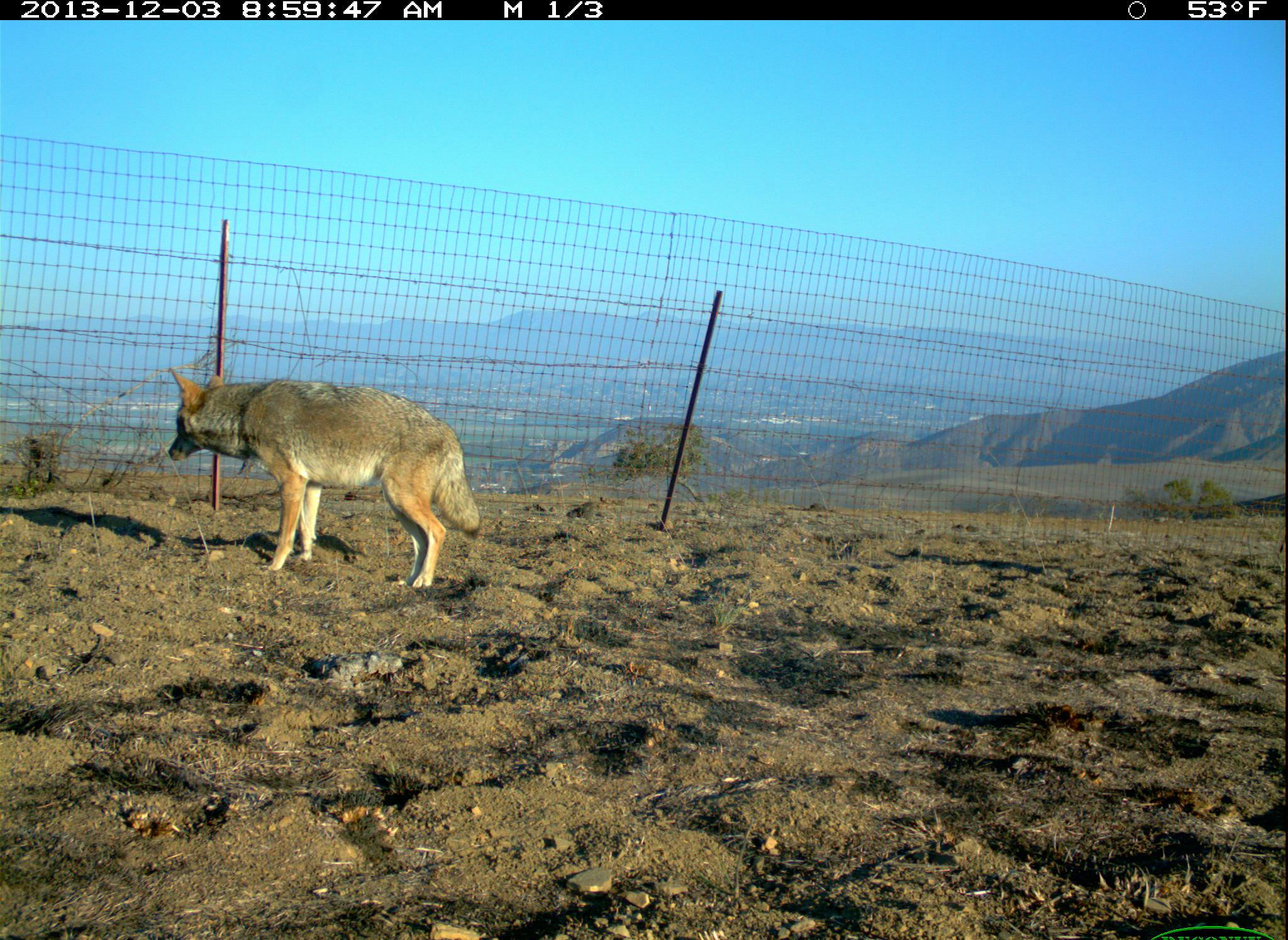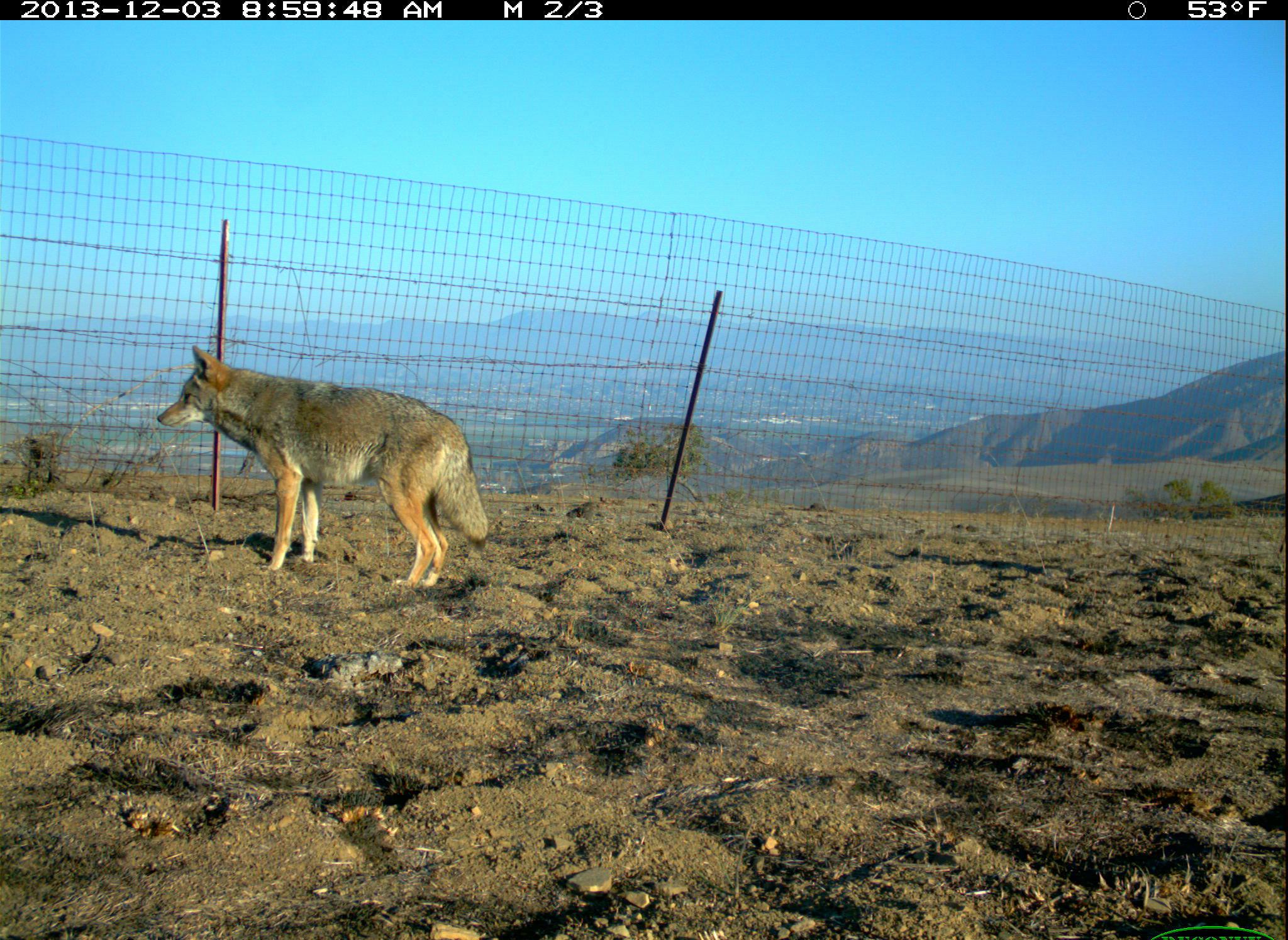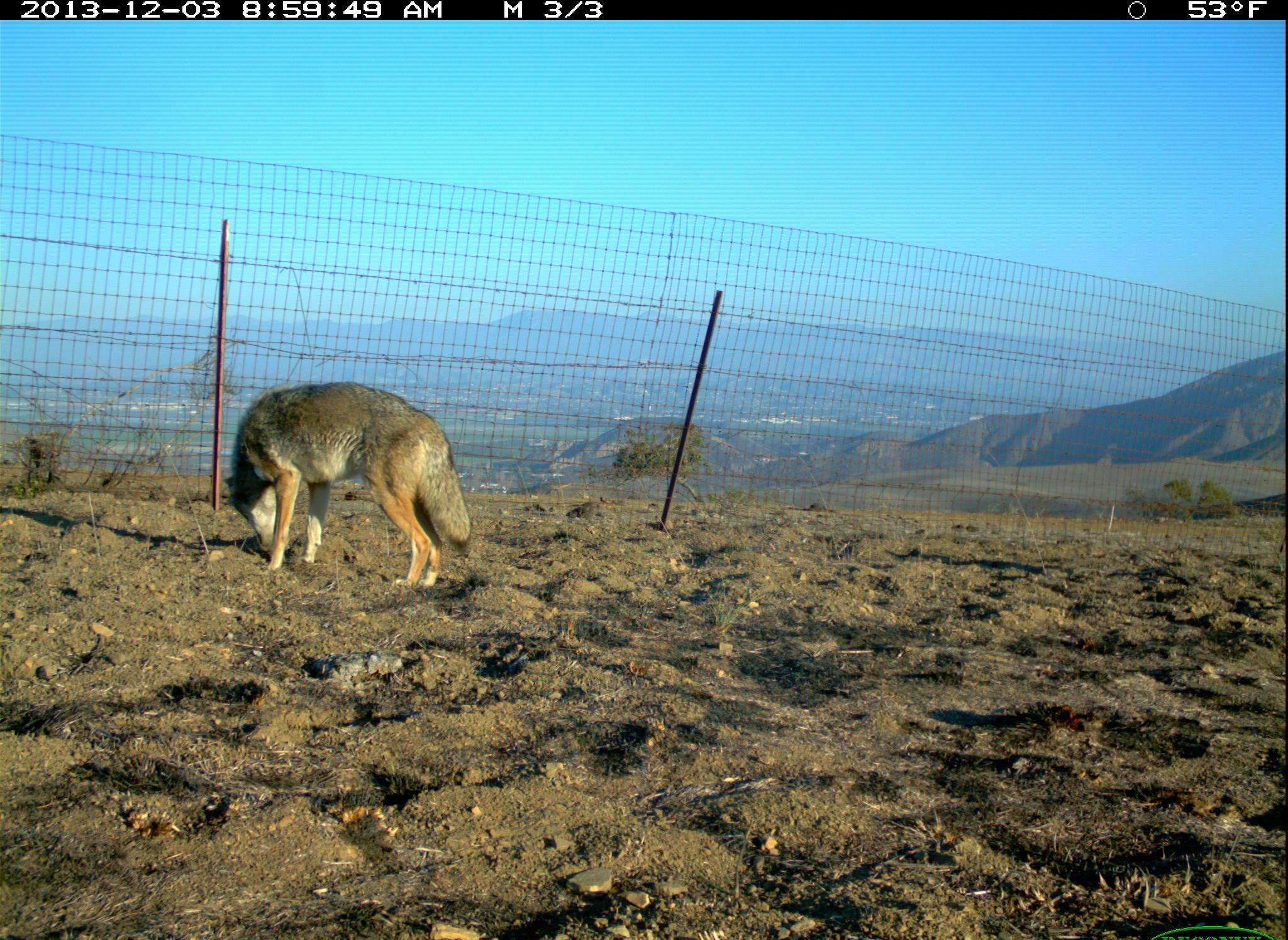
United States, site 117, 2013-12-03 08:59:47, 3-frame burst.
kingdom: Animalia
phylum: Chordata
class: Mammalia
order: Carnivora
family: Canidae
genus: Canis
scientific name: Canis latrans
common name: coyote